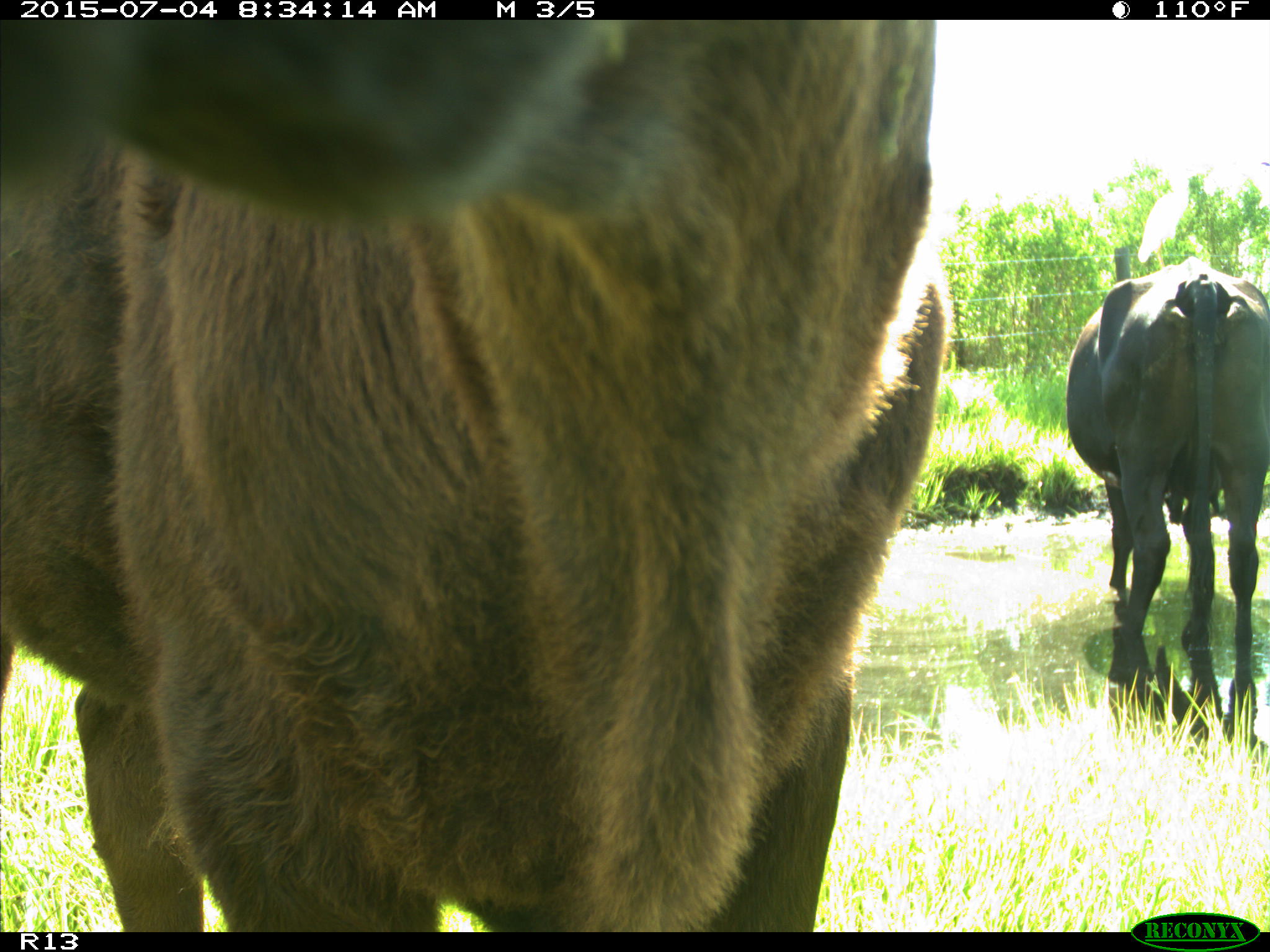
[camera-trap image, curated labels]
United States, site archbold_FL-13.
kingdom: Animalia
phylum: Chordata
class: Mammalia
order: Artiodactyla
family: Bovidae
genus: Bos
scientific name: Bos taurus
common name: domestic cow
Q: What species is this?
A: Bos taurus (domestic cow).